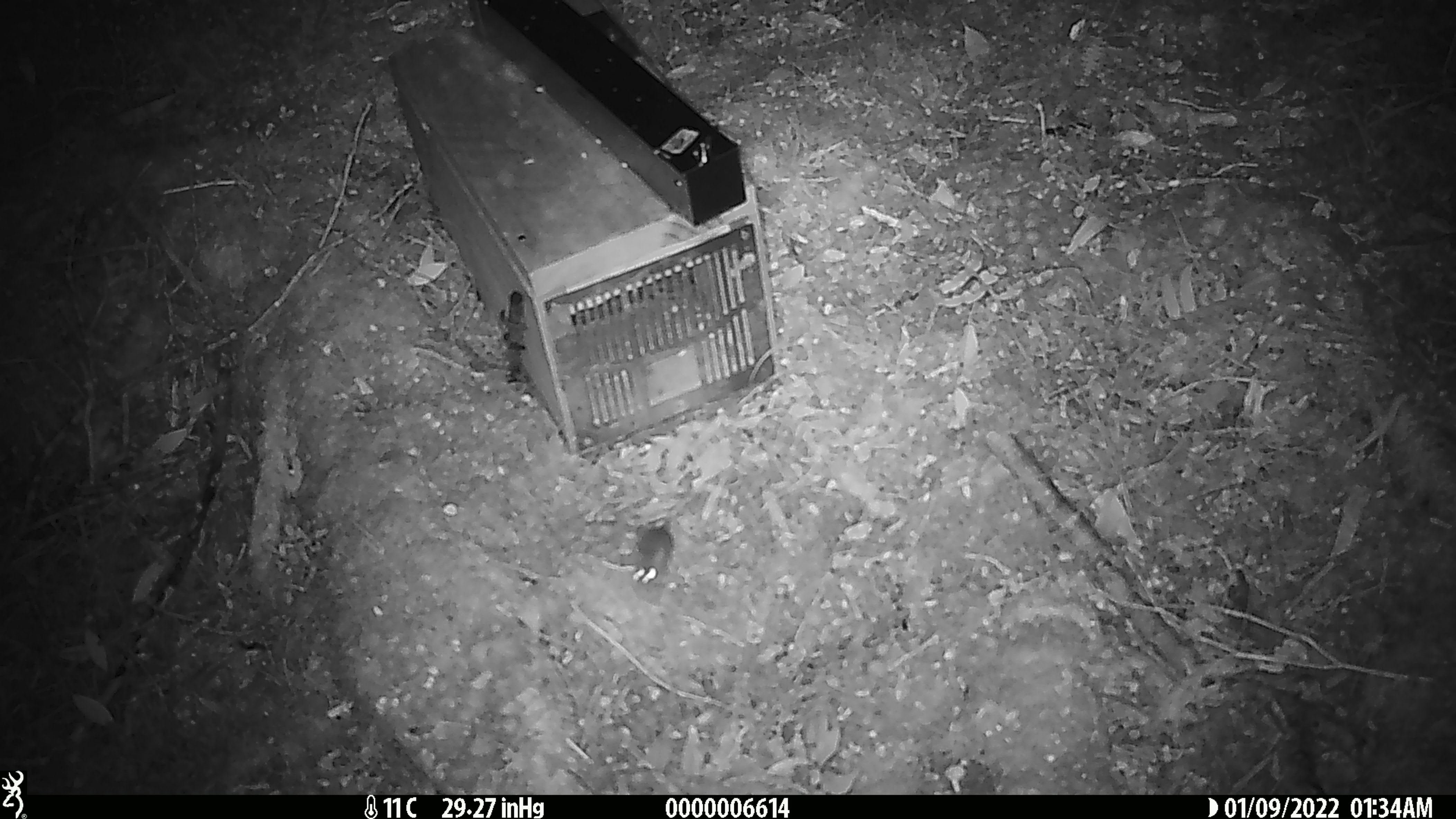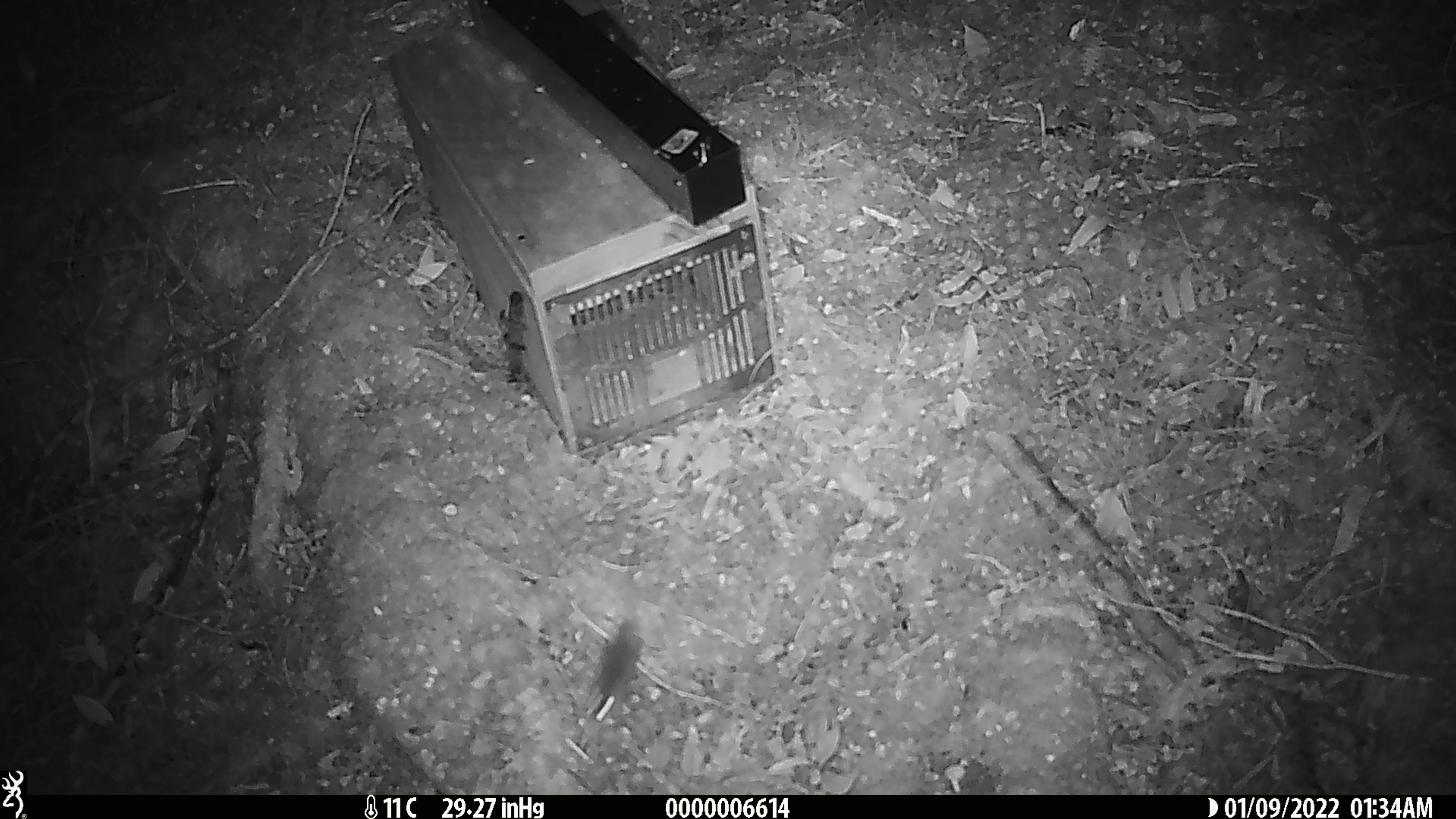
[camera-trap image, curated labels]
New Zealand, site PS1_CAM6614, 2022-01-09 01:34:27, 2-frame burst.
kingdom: Animalia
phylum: Chordata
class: Mammalia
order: Rodentia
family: Muridae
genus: Mus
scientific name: Mus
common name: mouse